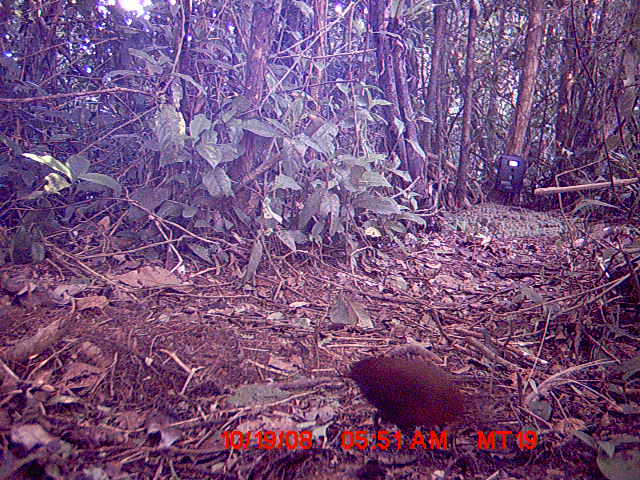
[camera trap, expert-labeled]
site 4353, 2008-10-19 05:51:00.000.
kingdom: Animalia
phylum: Chordata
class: Aves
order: Gruiformes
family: Sarothruridae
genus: Mentocrex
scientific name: Mentocrex kioloides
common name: madagascar wood rail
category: canirallus kioloides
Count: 1.